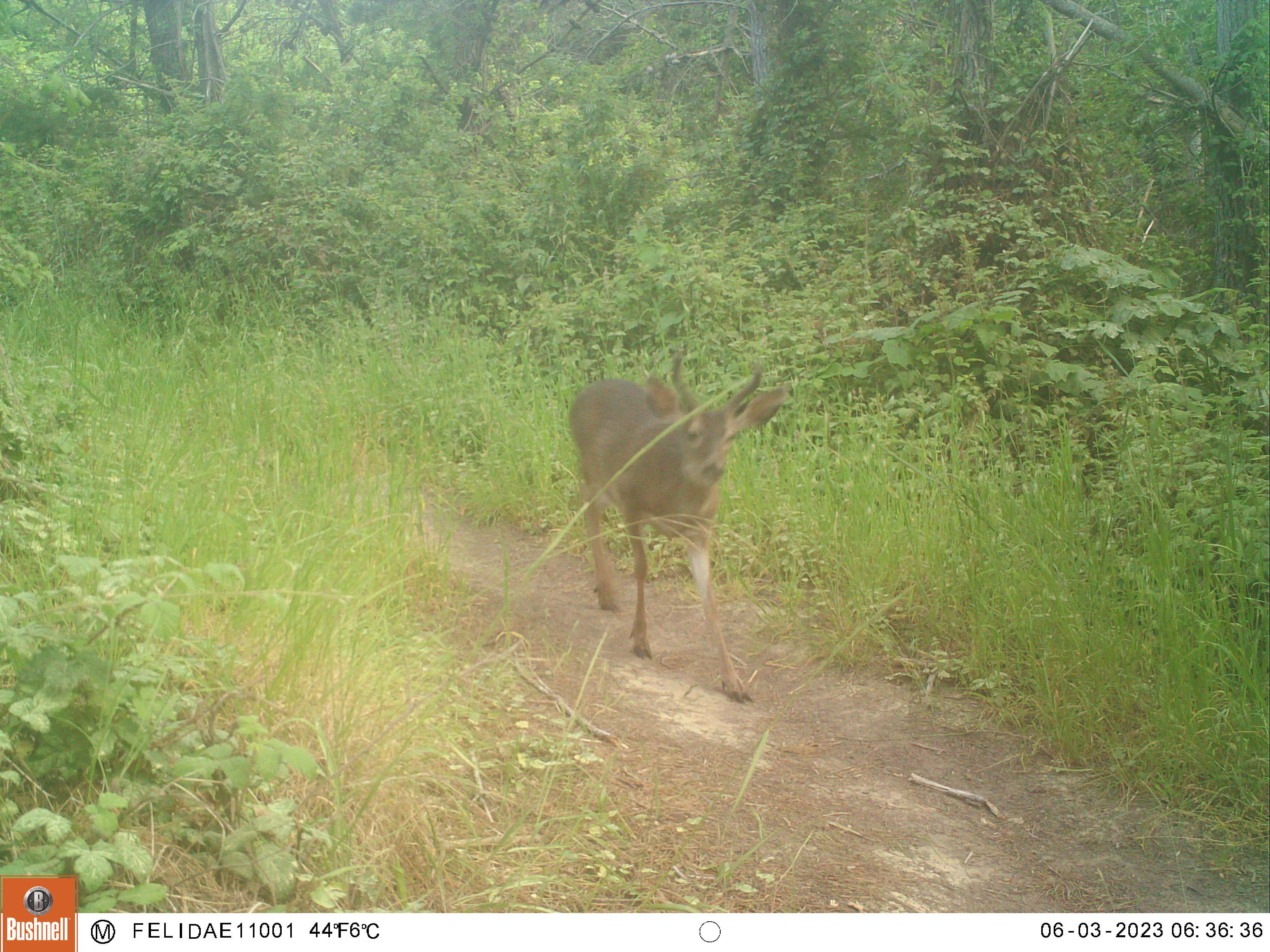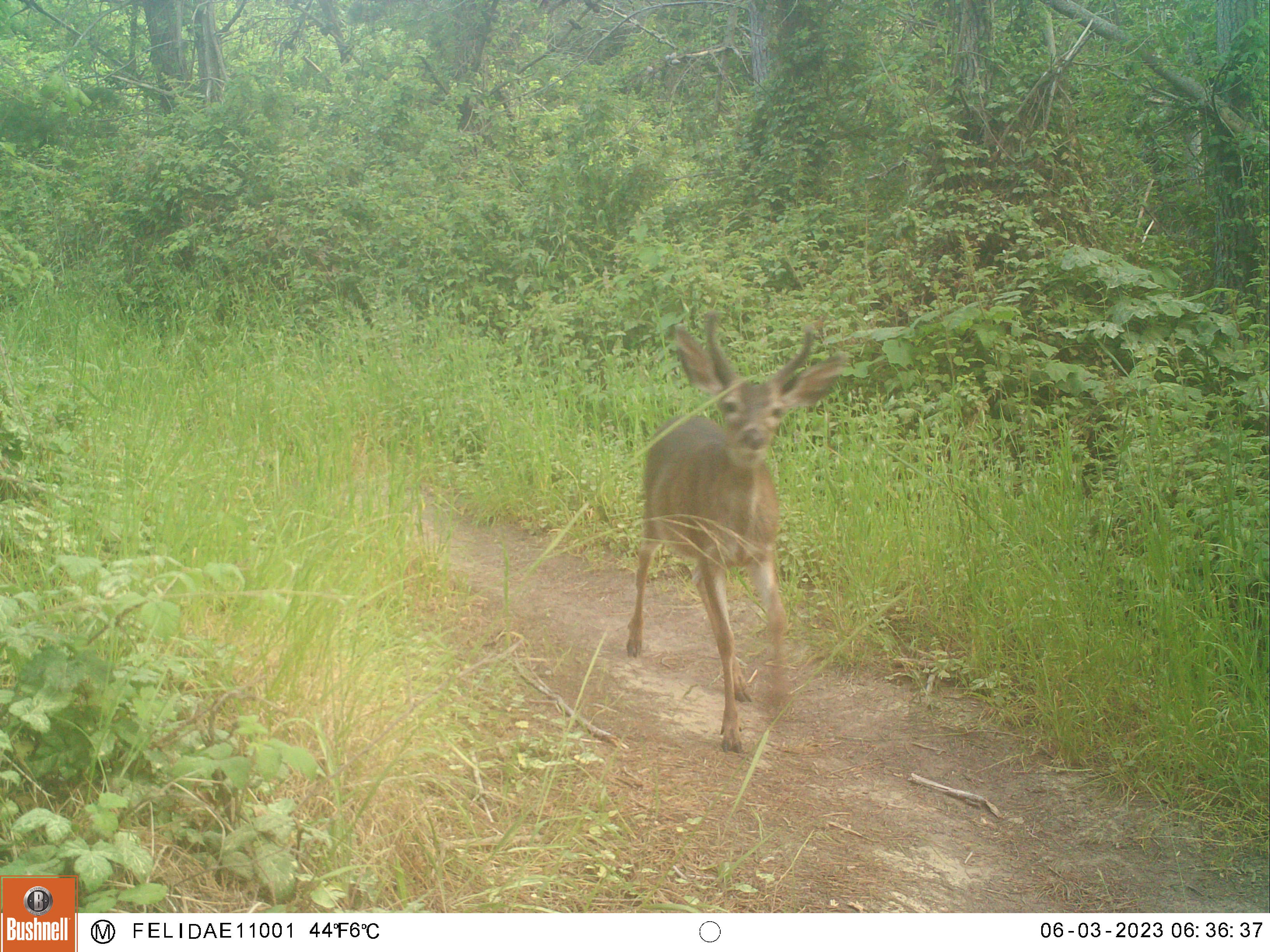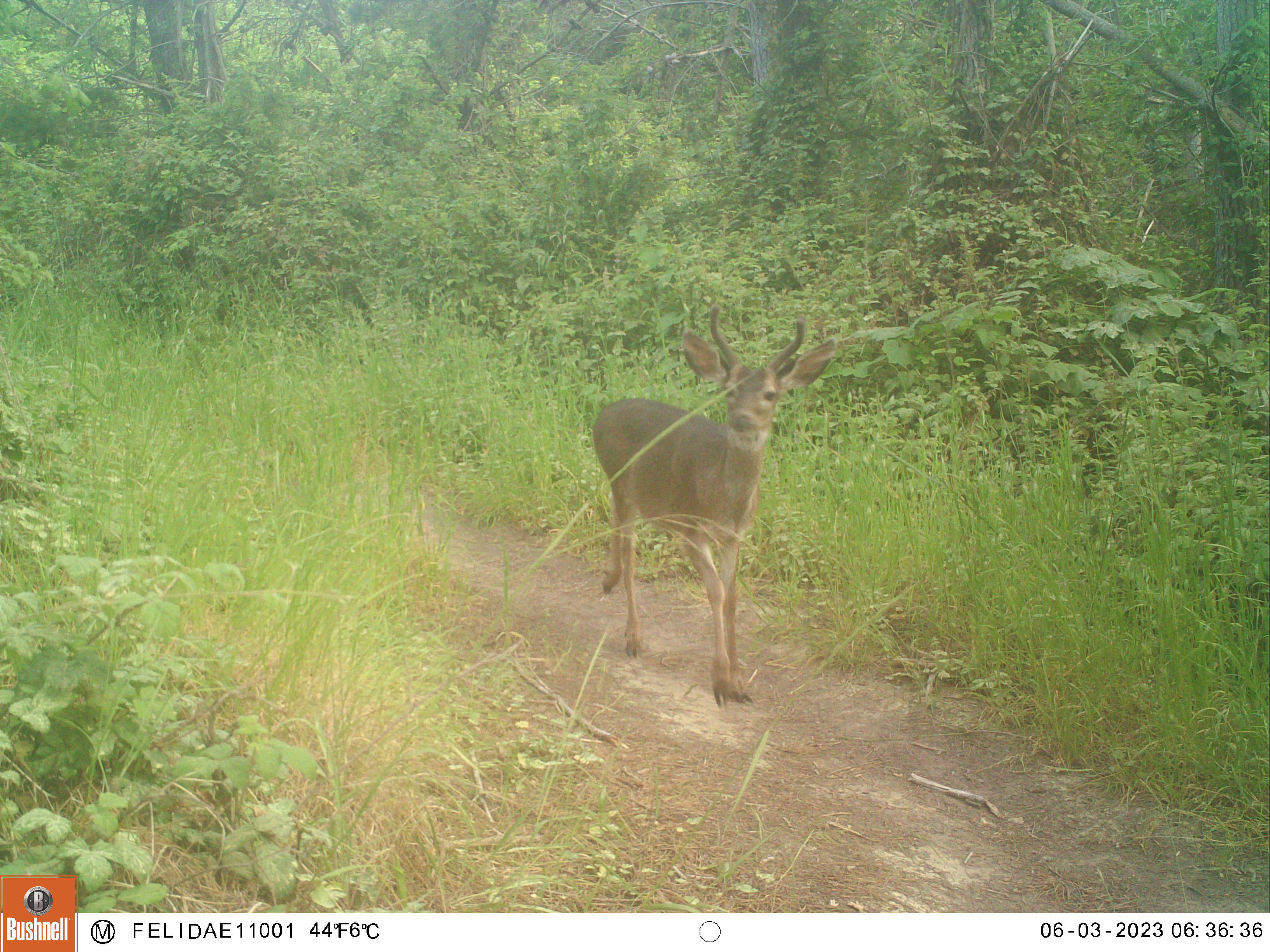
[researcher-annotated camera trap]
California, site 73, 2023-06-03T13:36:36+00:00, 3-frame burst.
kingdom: Animalia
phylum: Chordata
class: Mammalia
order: Artiodactyla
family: Cervidae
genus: Odocoileus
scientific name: Odocoileus hemionus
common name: mule deer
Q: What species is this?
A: Mule deer (Odocoileus hemionus).